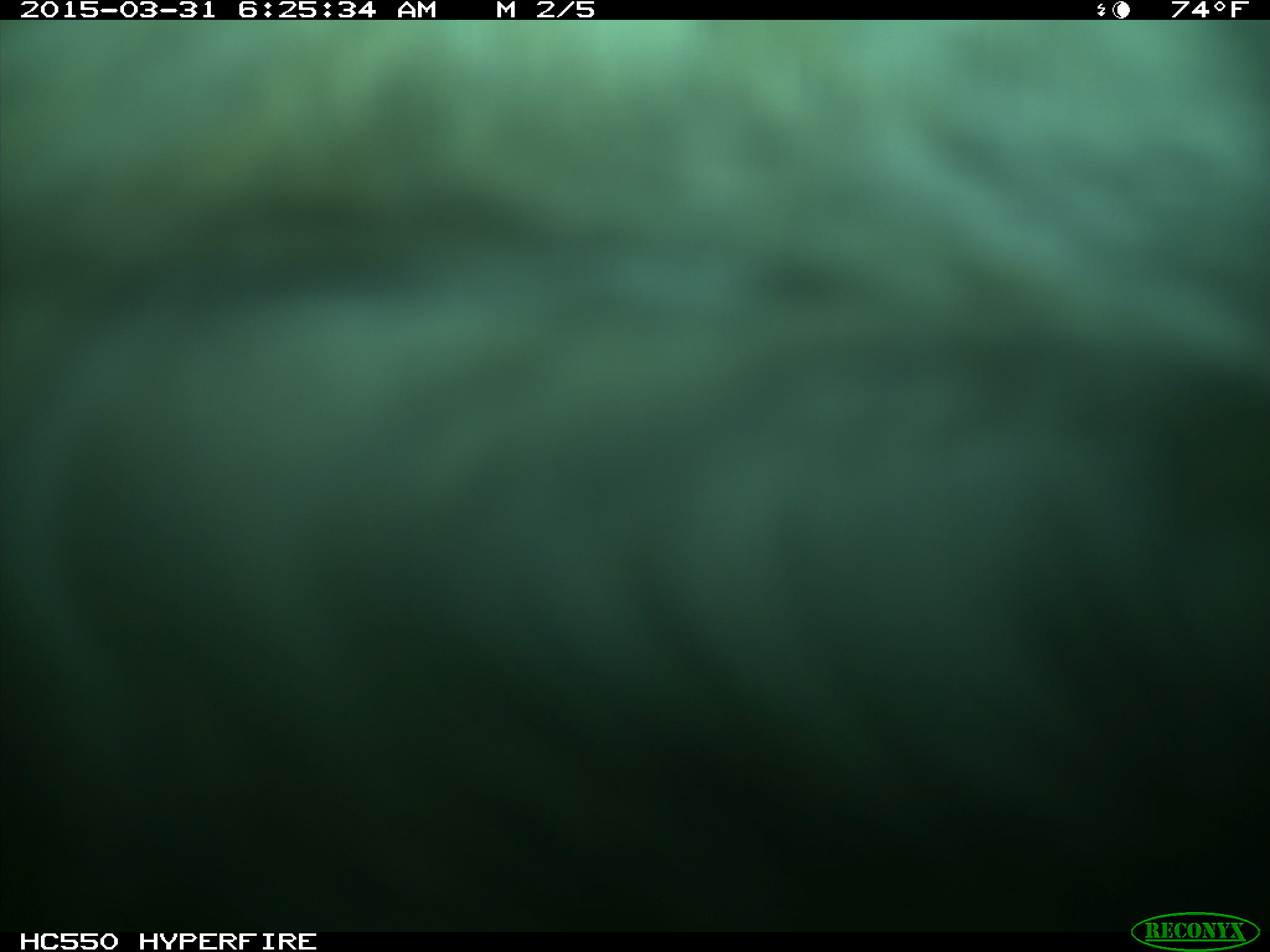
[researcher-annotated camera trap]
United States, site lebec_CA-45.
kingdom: Animalia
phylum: Chordata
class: Mammalia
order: Artiodactyla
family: Bovidae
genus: Bos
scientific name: Bos taurus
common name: domestic cow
Bos taurus (domestic cow).